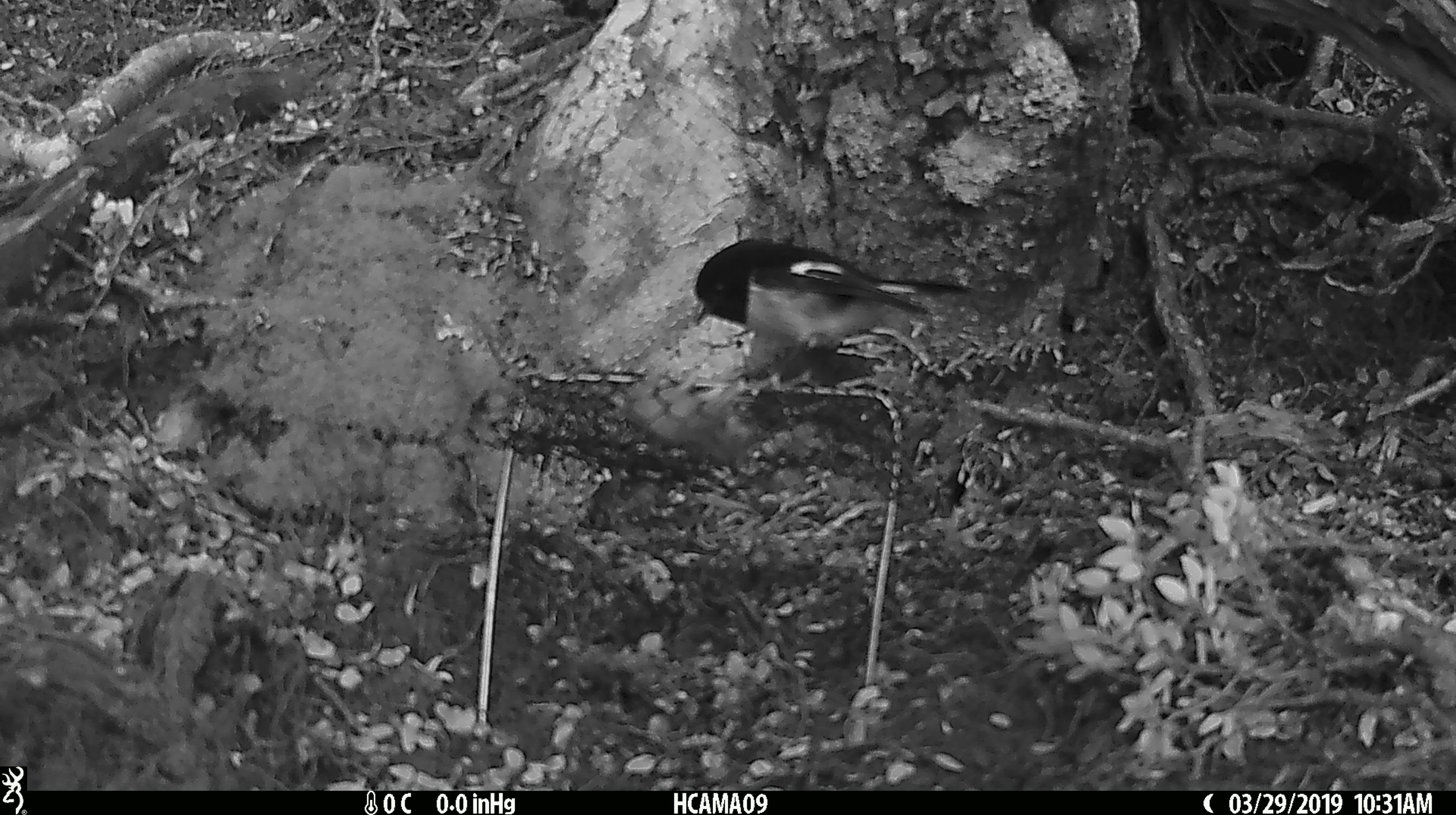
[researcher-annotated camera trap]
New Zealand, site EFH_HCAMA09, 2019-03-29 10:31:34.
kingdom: Animalia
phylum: Chordata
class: Aves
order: Passeriformes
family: Petroicidae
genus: Petroica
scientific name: Petroica macrocephala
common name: tomtit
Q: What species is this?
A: Tomtit (Petroica macrocephala).